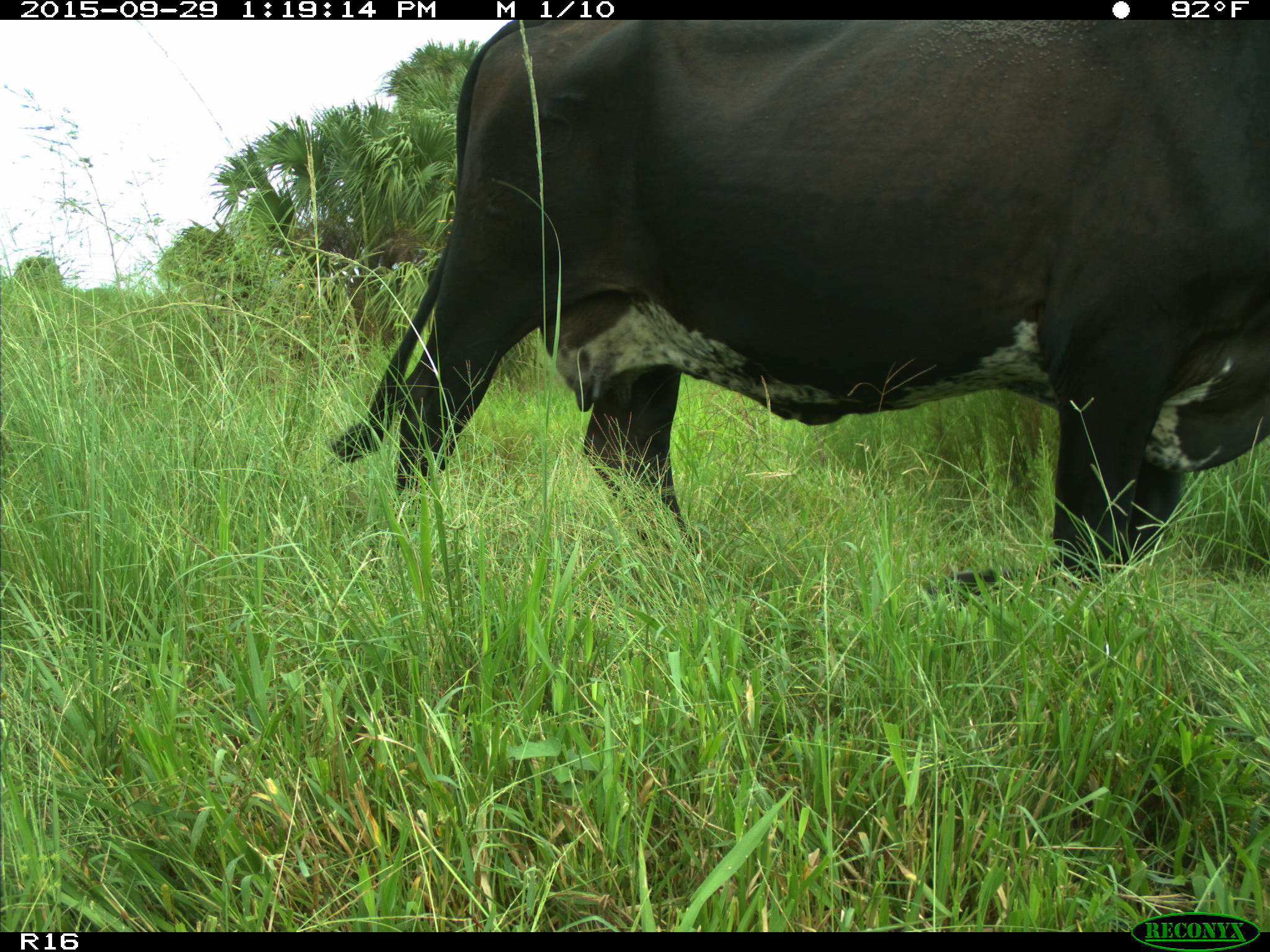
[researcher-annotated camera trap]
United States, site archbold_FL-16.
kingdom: Animalia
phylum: Chordata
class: Mammalia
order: Artiodactyla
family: Bovidae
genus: Bos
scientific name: Bos taurus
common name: domestic cow